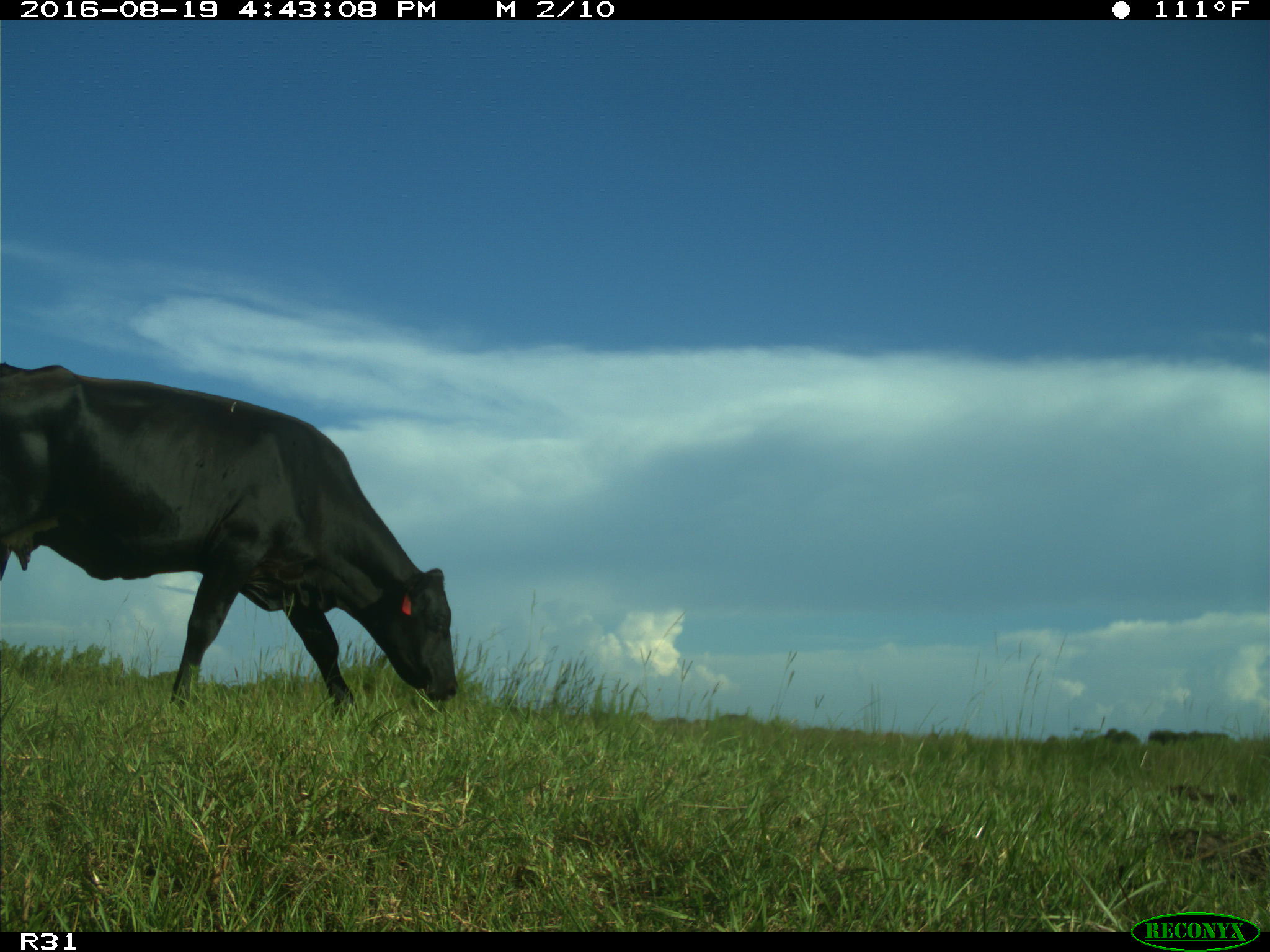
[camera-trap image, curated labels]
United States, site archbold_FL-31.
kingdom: Animalia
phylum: Chordata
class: Mammalia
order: Artiodactyla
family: Bovidae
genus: Bos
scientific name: Bos taurus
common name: domestic cow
Bos taurus (domestic cow).